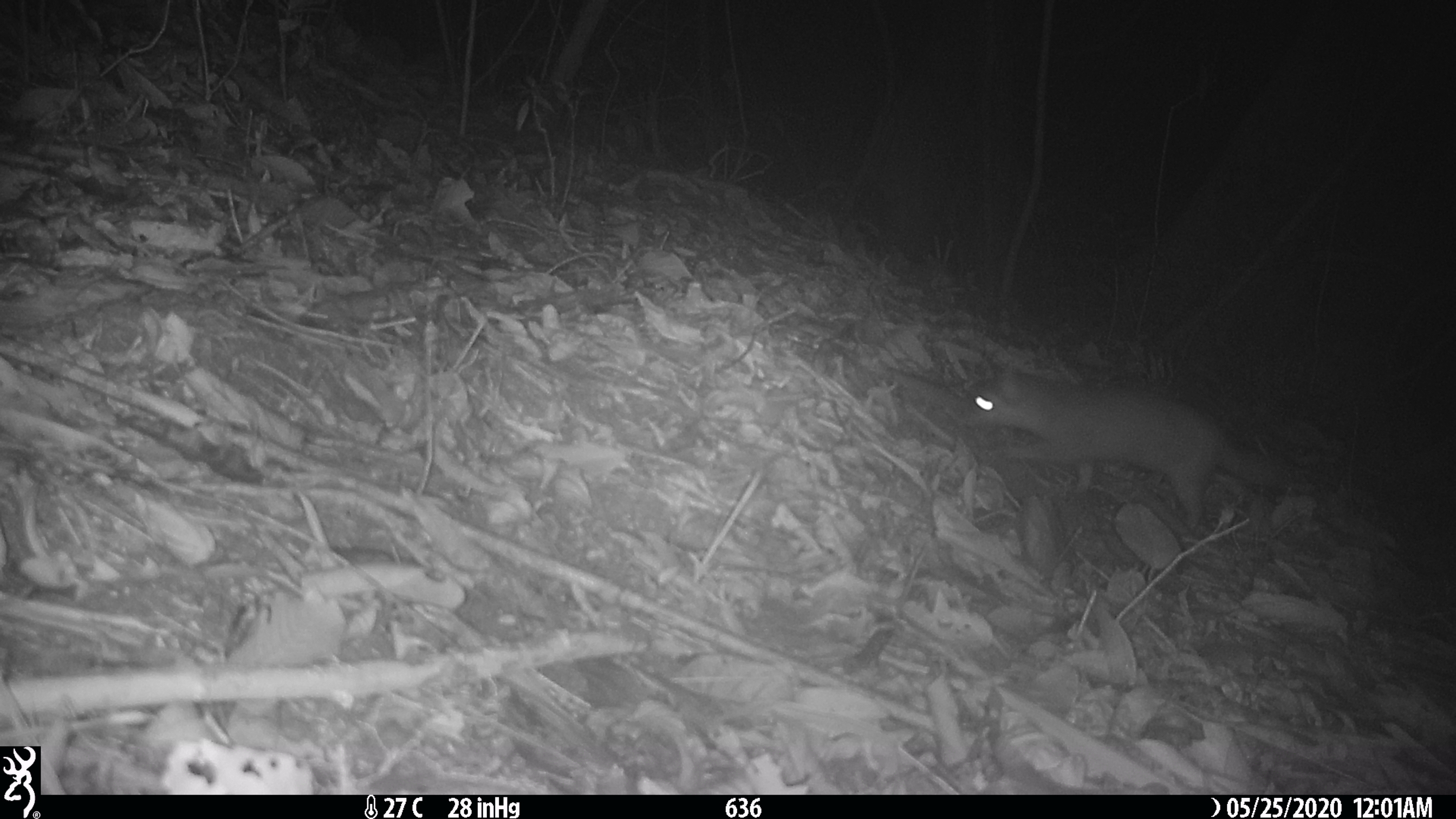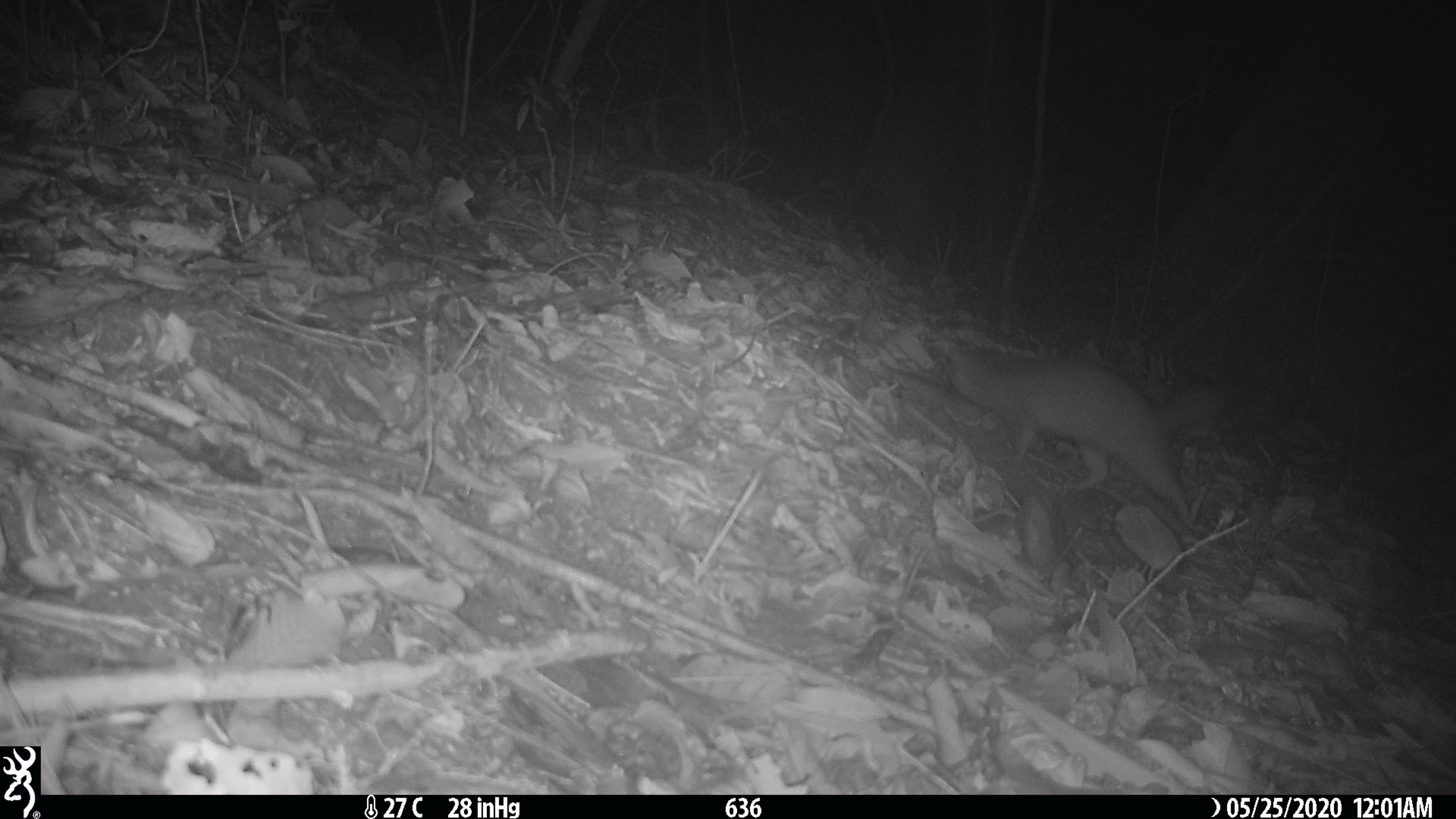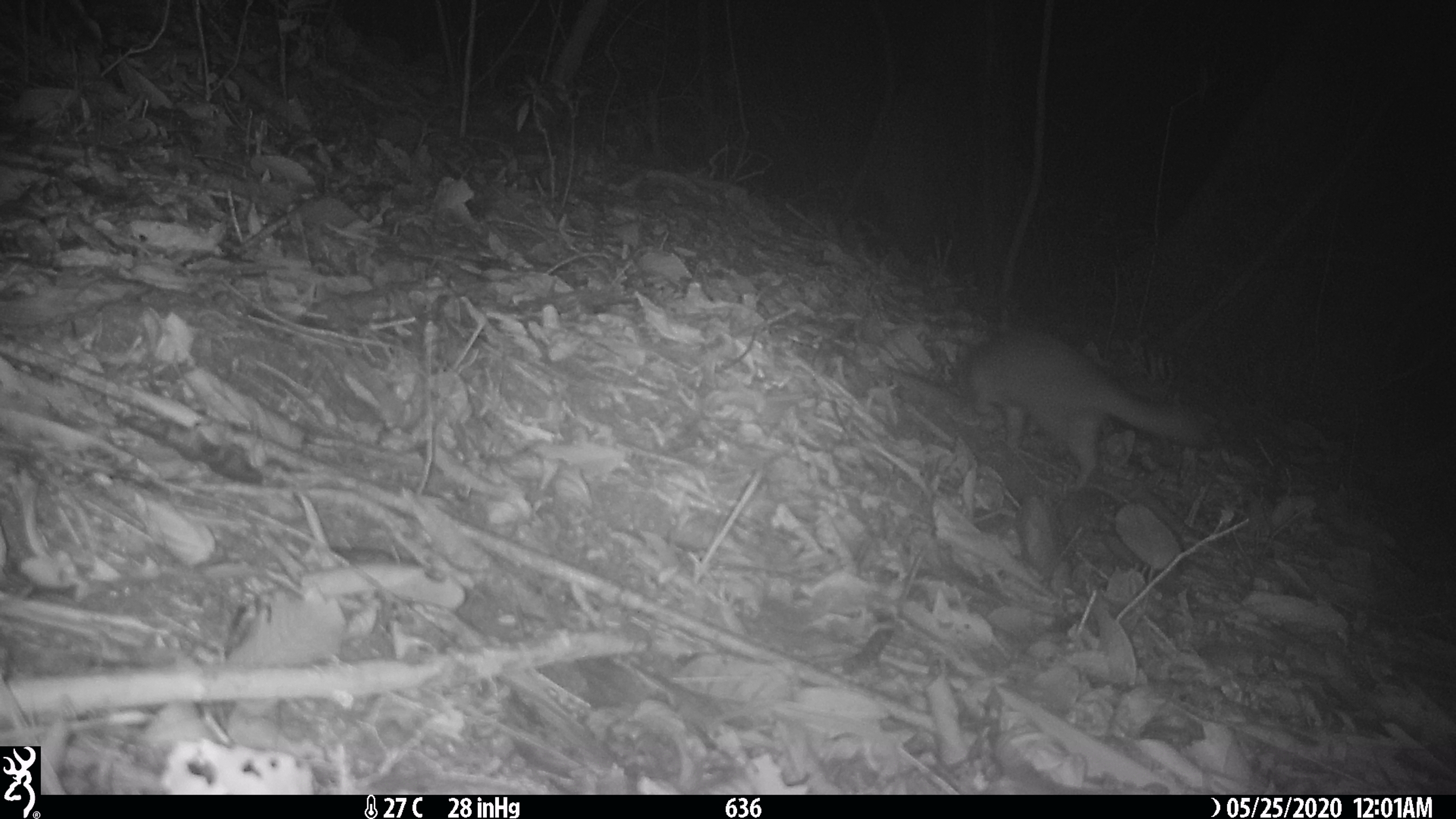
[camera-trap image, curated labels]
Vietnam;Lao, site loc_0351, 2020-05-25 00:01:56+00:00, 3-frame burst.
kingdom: Animalia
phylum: Chordata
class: Mammalia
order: Carnivora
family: Mustelidae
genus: Melogale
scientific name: Melogale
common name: ferret badger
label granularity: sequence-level